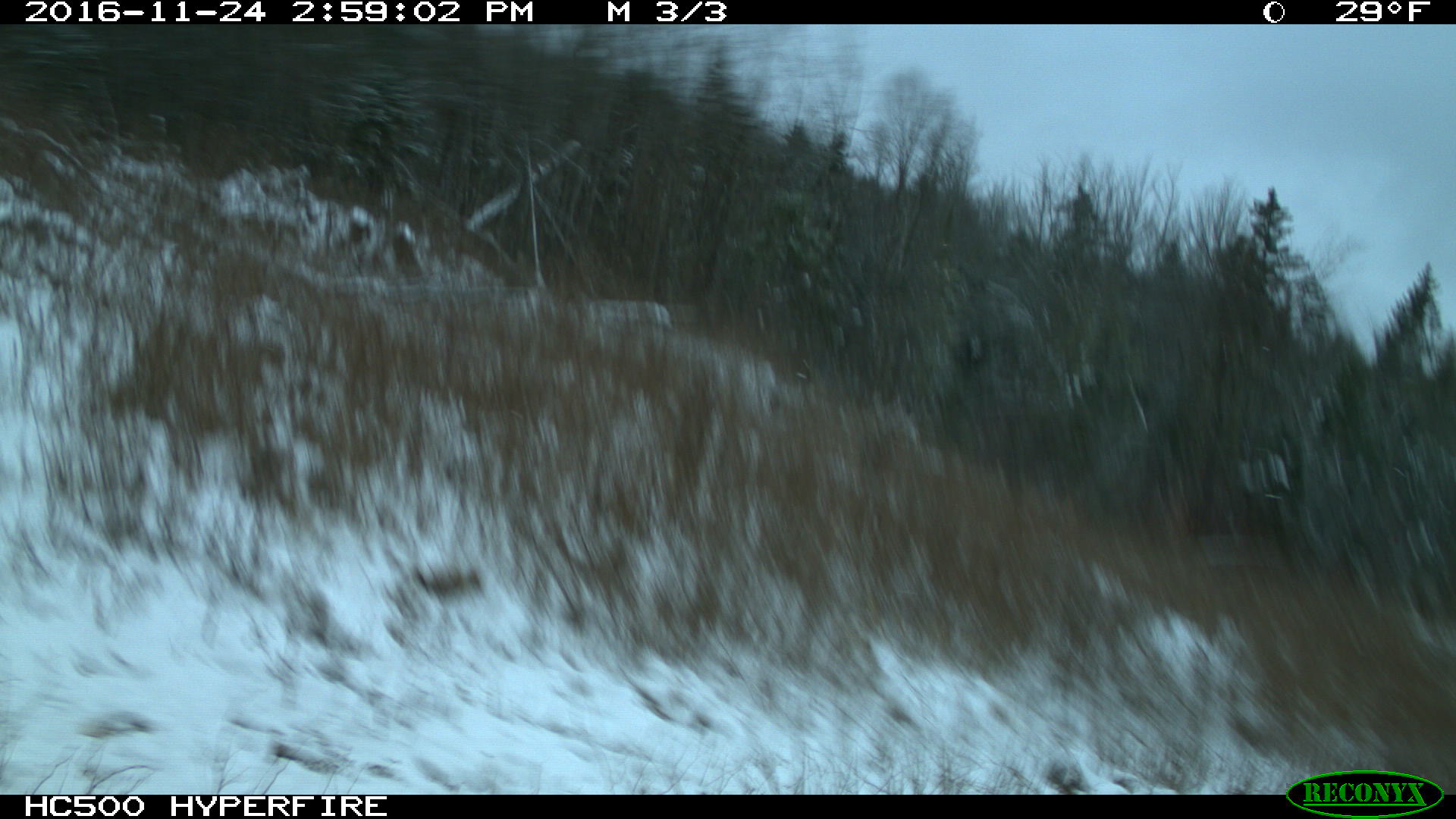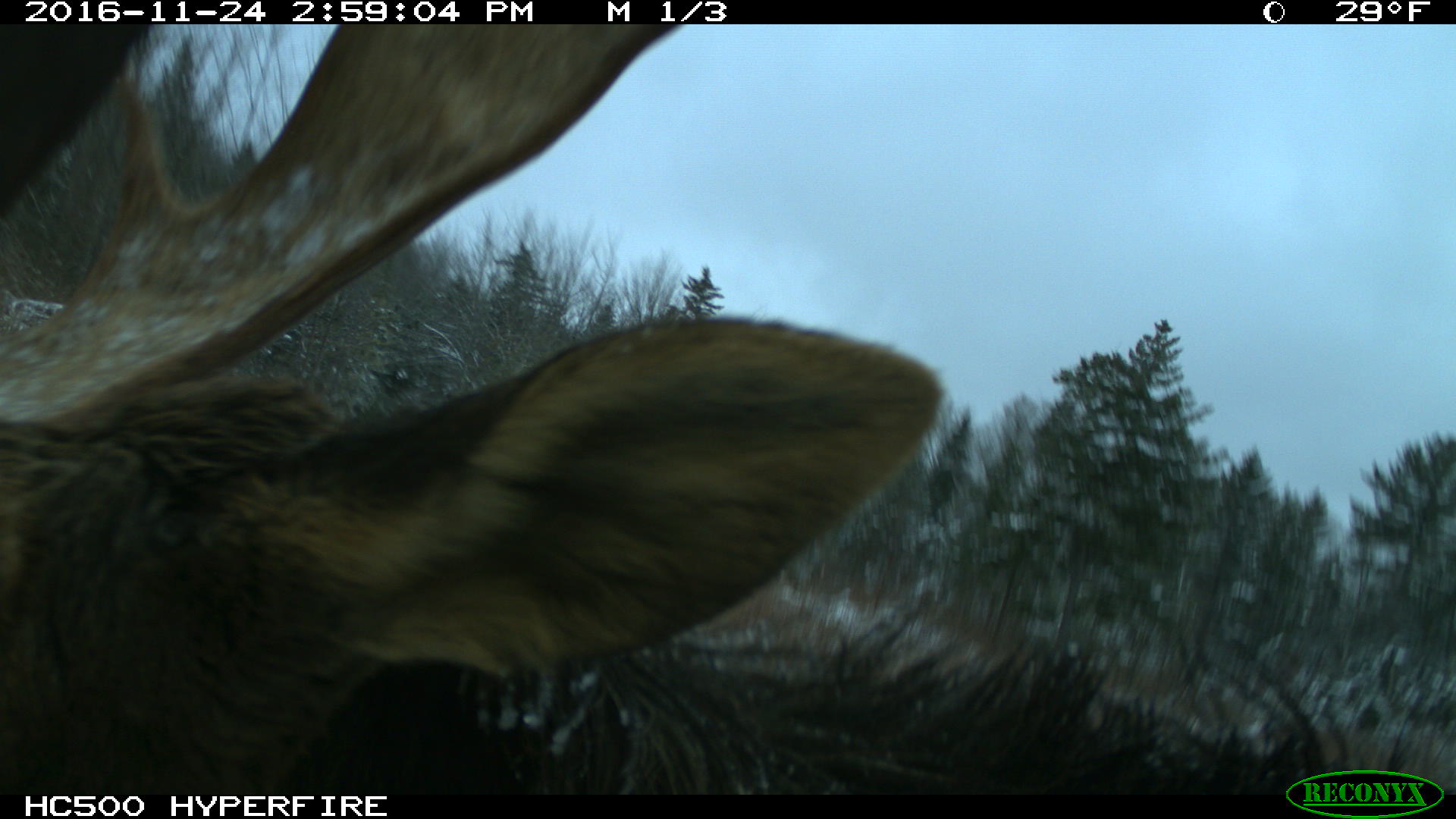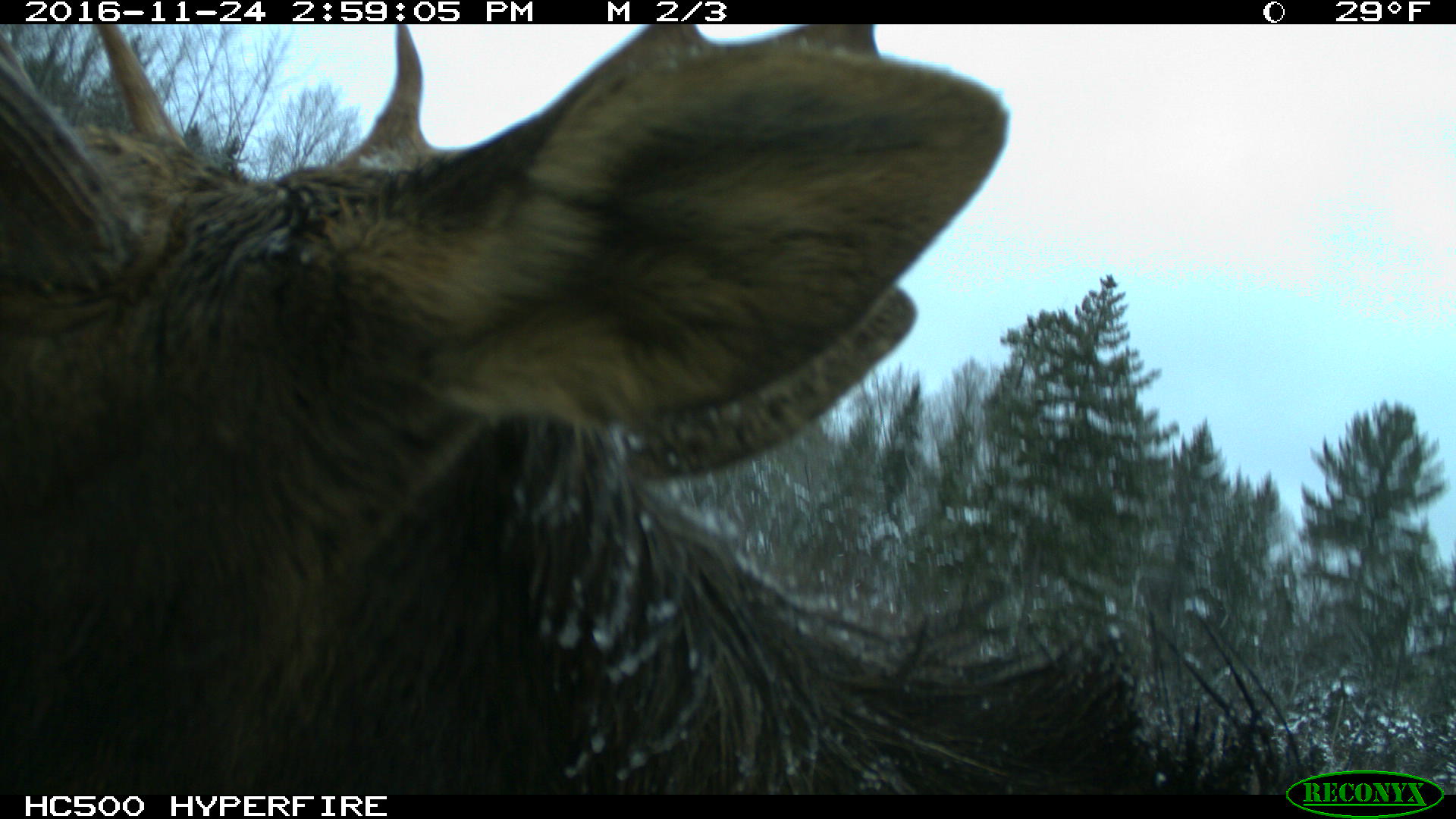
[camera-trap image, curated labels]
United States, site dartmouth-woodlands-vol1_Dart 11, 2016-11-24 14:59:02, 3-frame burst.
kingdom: Animalia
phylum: Chordata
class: Mammalia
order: Artiodactyla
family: Cervidae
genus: Alces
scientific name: Alces alces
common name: moose